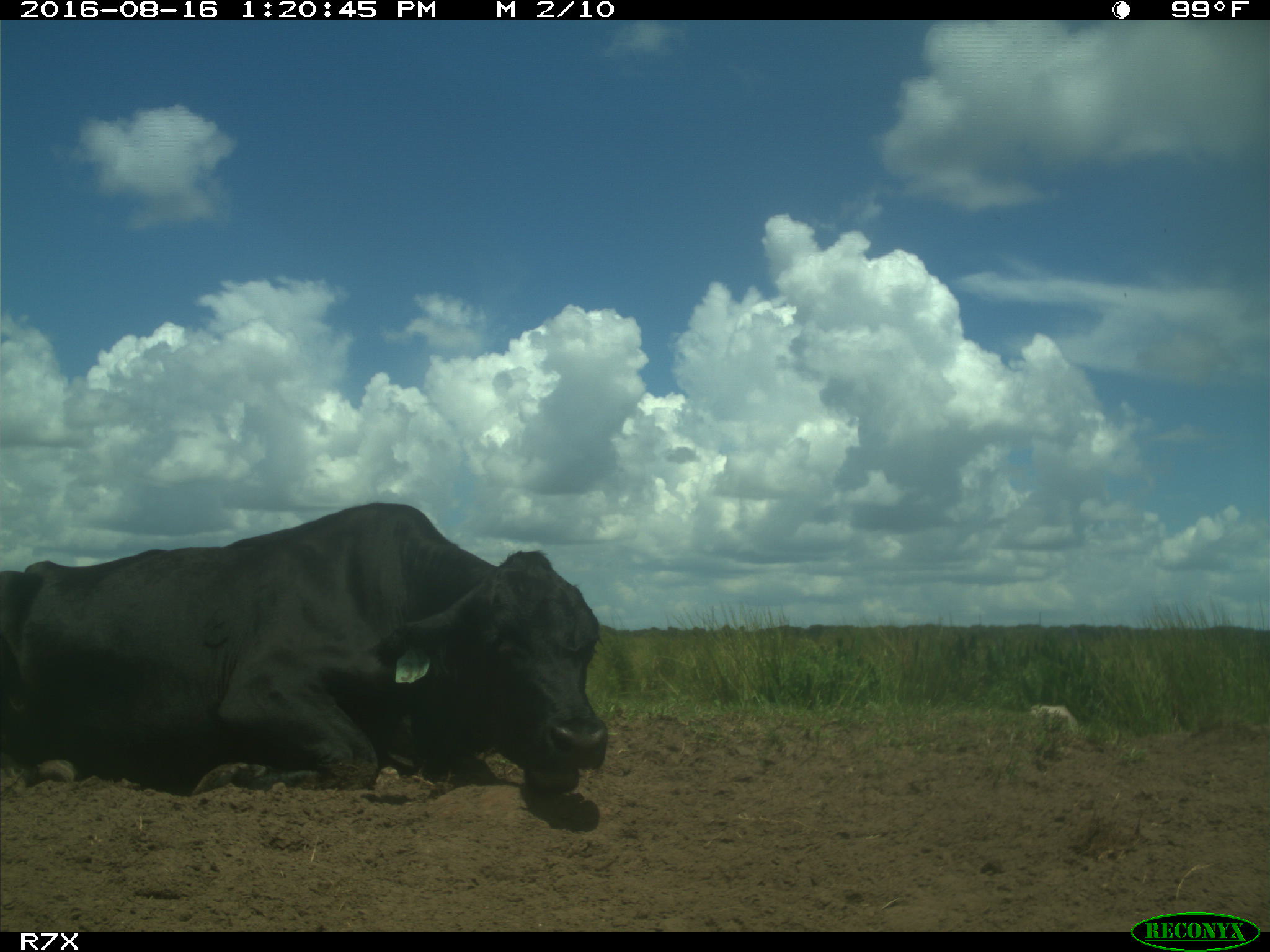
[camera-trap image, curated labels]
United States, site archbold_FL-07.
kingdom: Animalia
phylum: Chordata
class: Mammalia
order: Artiodactyla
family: Bovidae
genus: Bos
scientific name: Bos taurus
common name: domestic cow